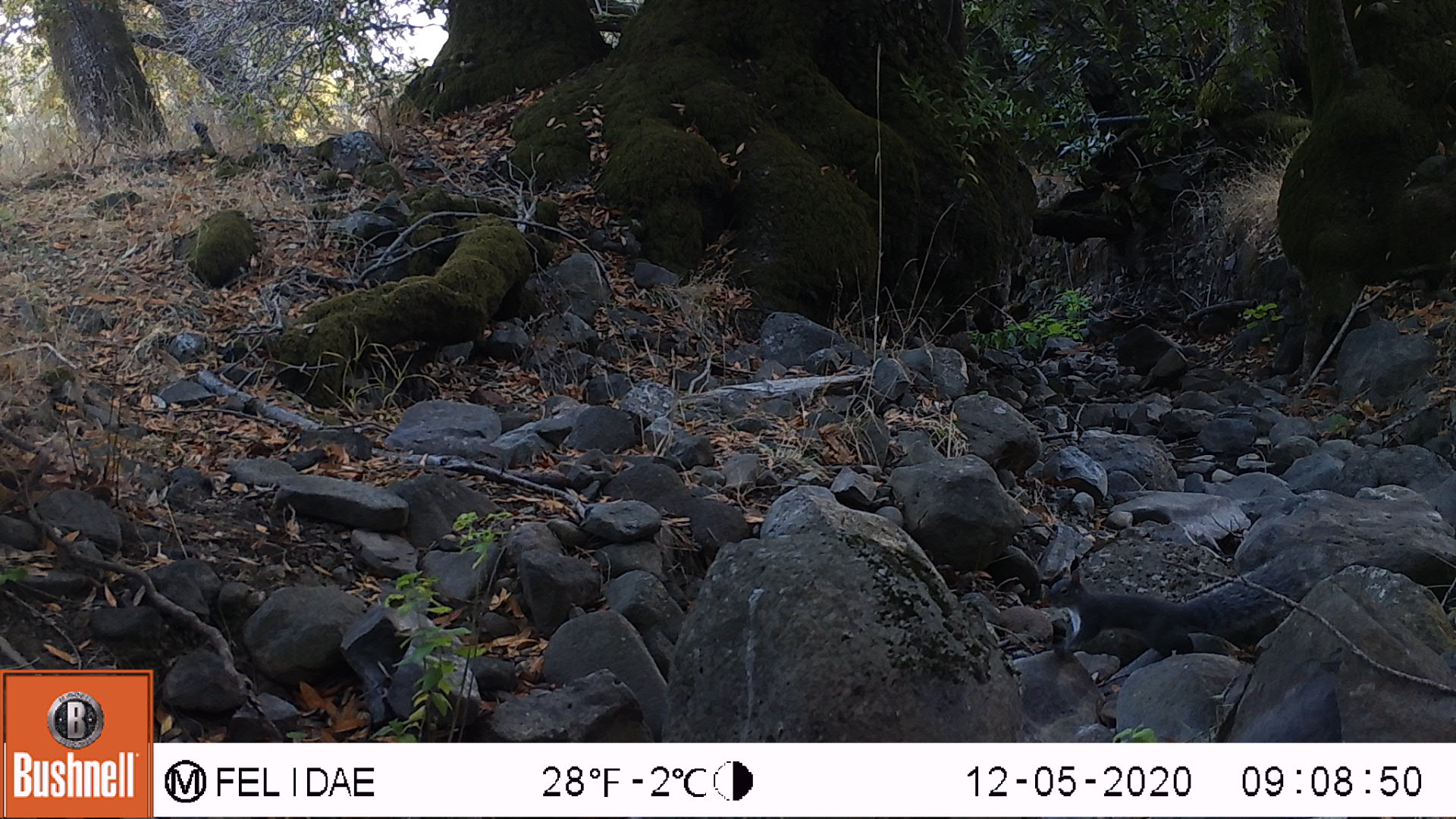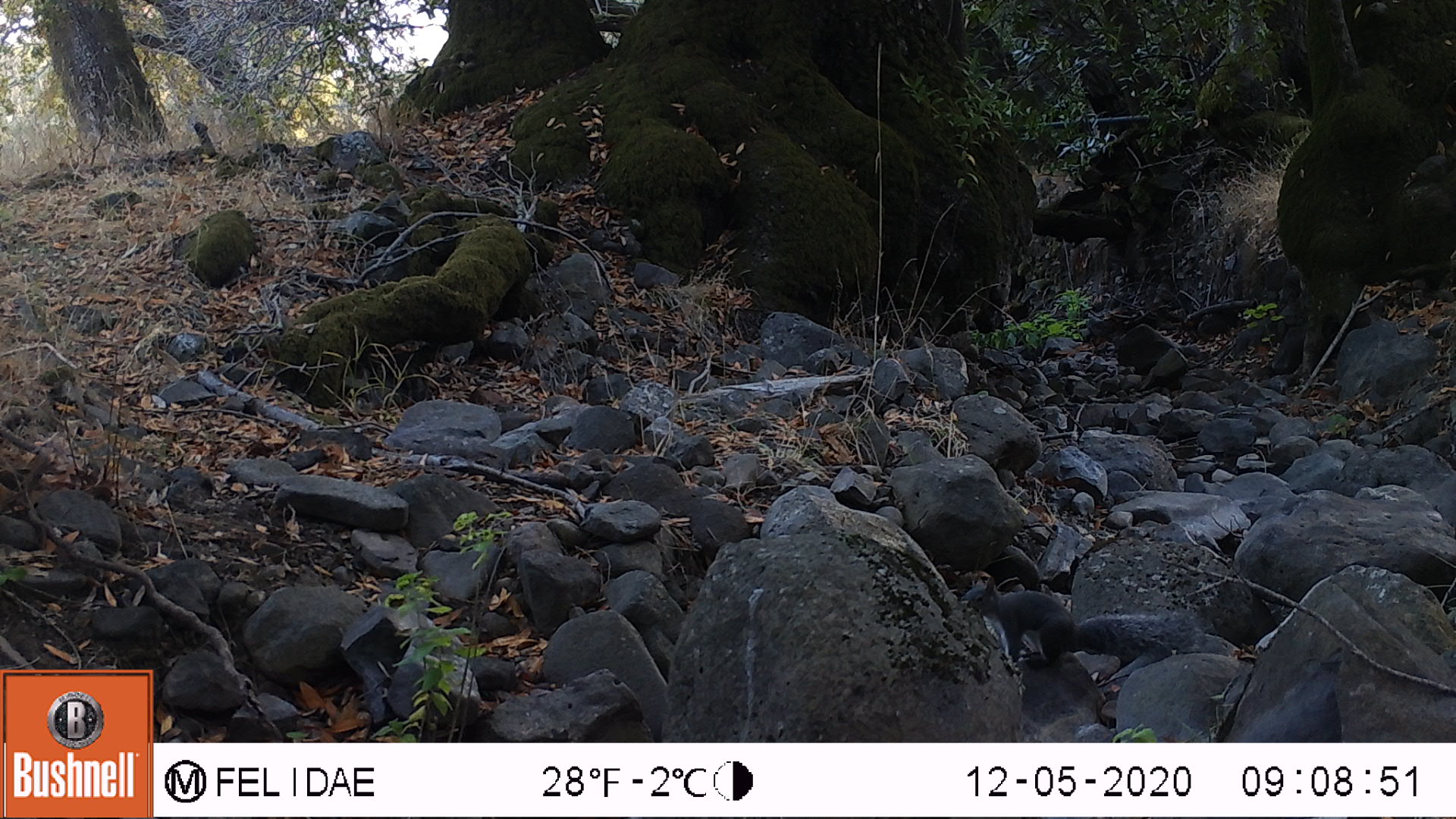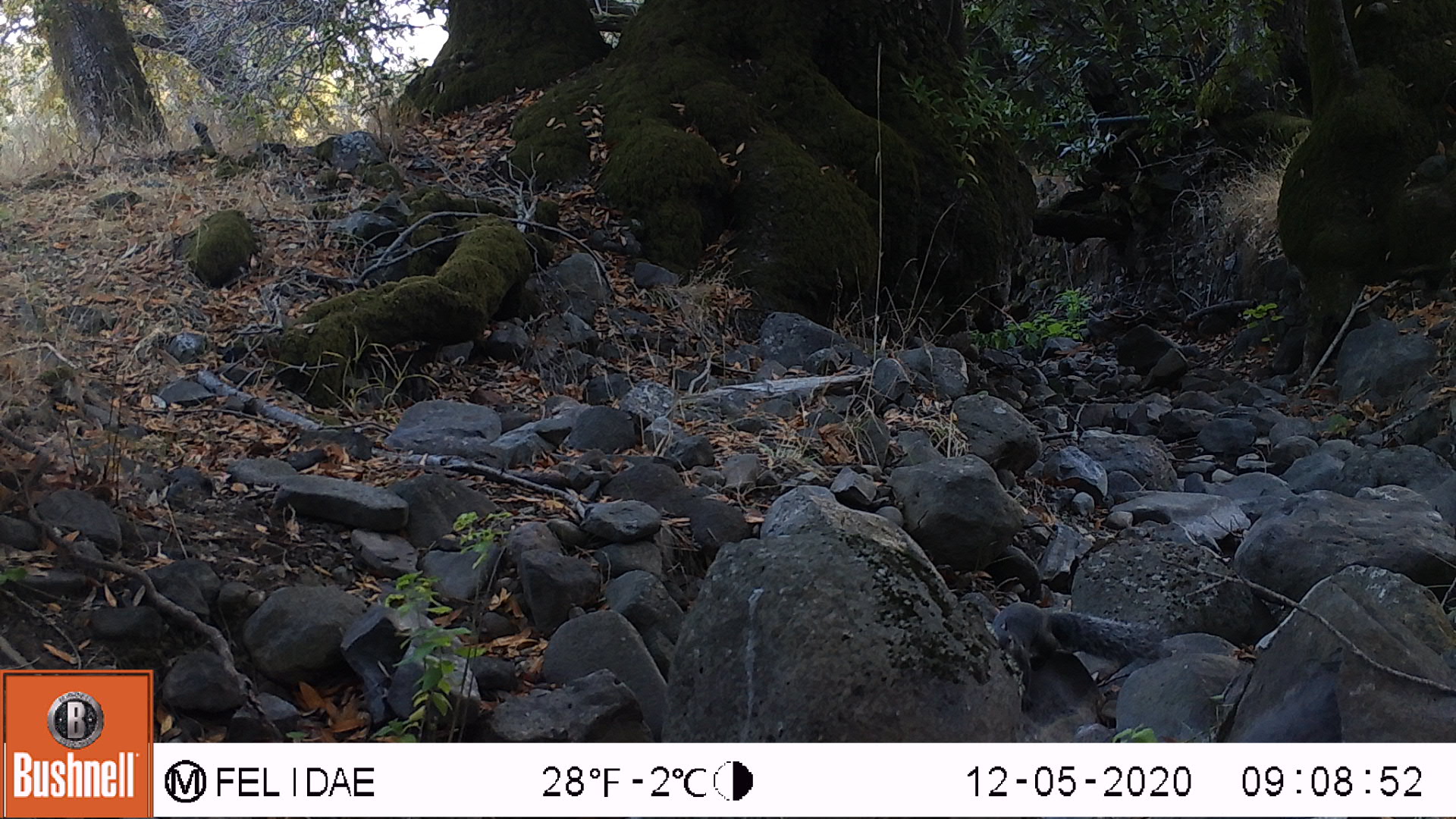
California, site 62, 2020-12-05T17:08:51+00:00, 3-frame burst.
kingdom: Animalia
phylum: Chordata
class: Mammalia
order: Rodentia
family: Sciuridae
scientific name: Sciuridae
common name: squirrel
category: unknown squirrel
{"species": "unknown squirrel (squirrel) (Sciuridae)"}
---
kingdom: Animalia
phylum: Chordata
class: Mammalia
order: Rodentia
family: Sciuridae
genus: Sciurus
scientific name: Sciurus griseus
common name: western gray squirrel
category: western grey squirrel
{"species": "western grey squirrel (western gray squirrel) (Sciurus griseus)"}